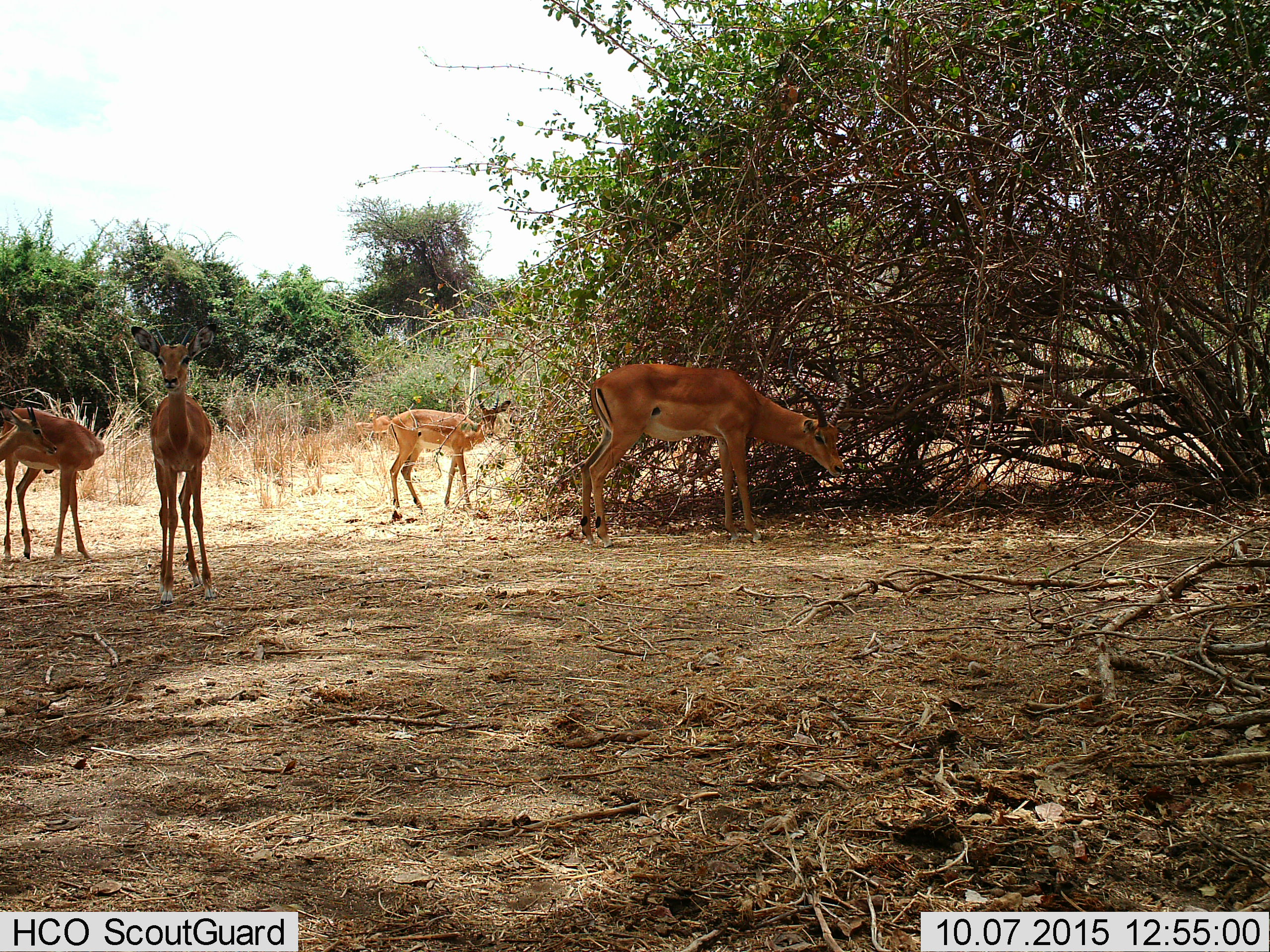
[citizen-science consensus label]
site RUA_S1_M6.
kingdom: Animalia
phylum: Chordata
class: Mammalia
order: Artiodactyla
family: Bovidae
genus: Aepyceros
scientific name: Aepyceros melampus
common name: impala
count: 5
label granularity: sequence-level